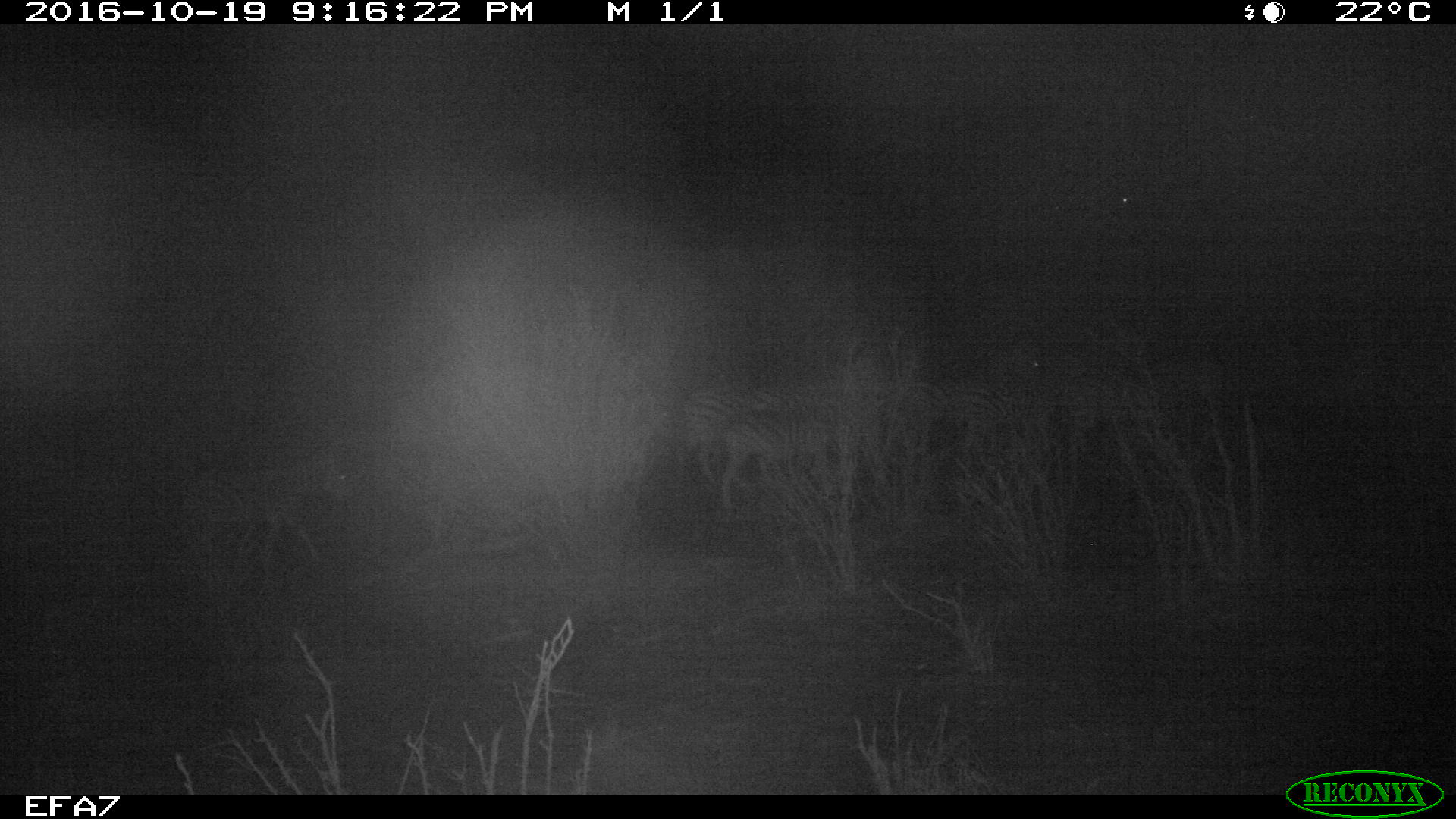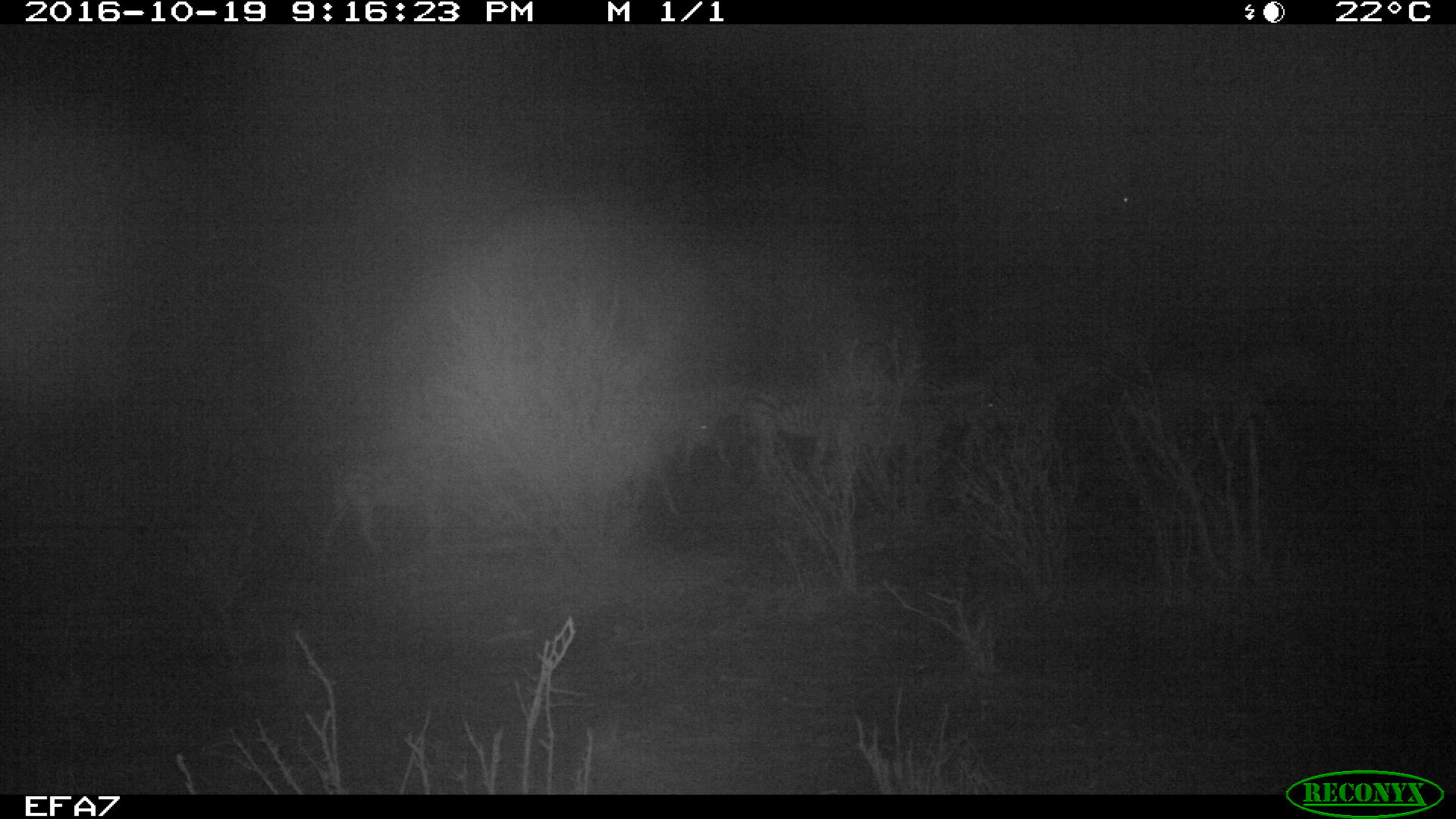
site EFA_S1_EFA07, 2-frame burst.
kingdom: Animalia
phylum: Chordata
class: Mammalia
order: Perissodactyla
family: Equidae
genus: Equus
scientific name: Equus quagga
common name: plains zebra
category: zebraplains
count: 6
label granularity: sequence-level